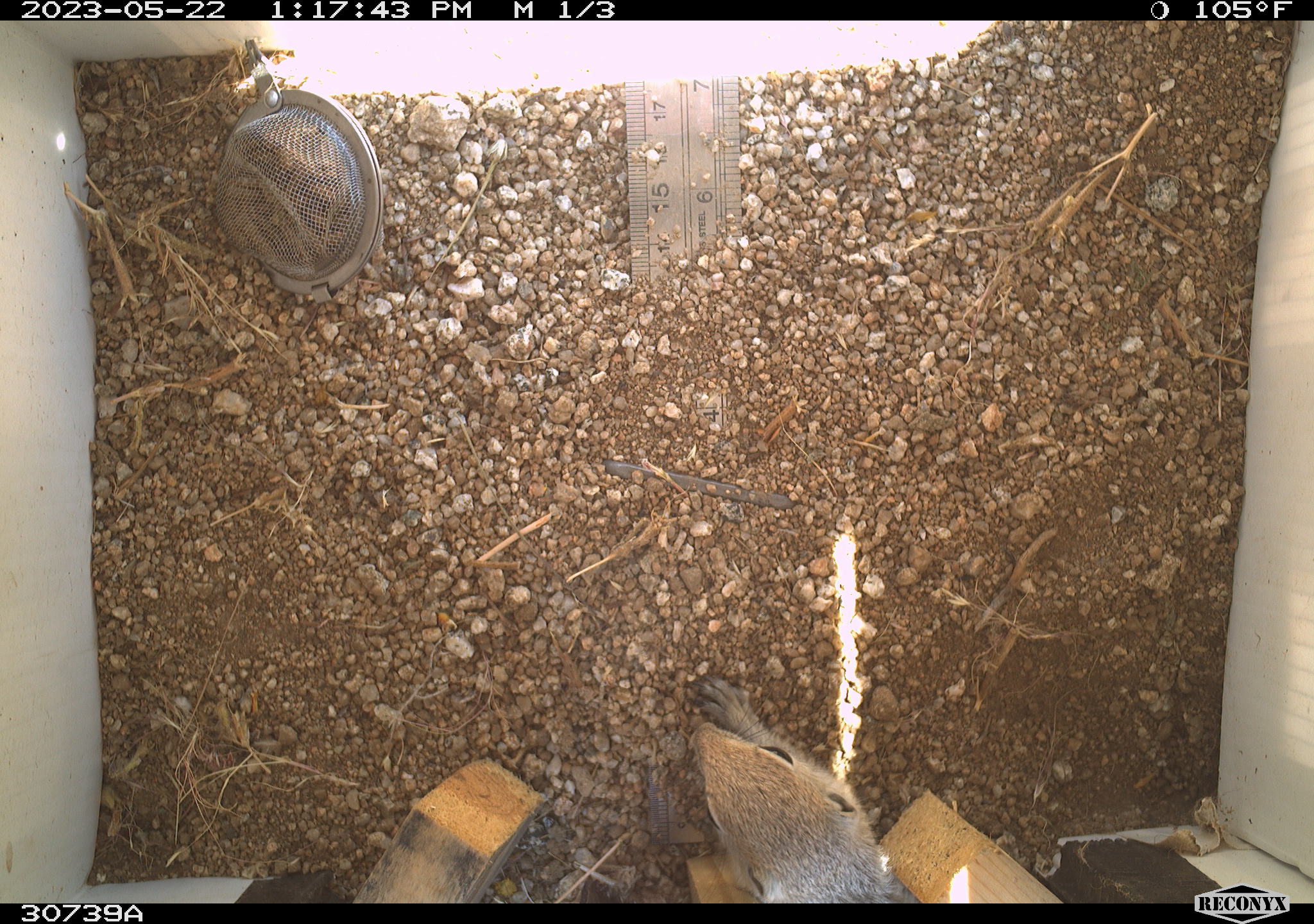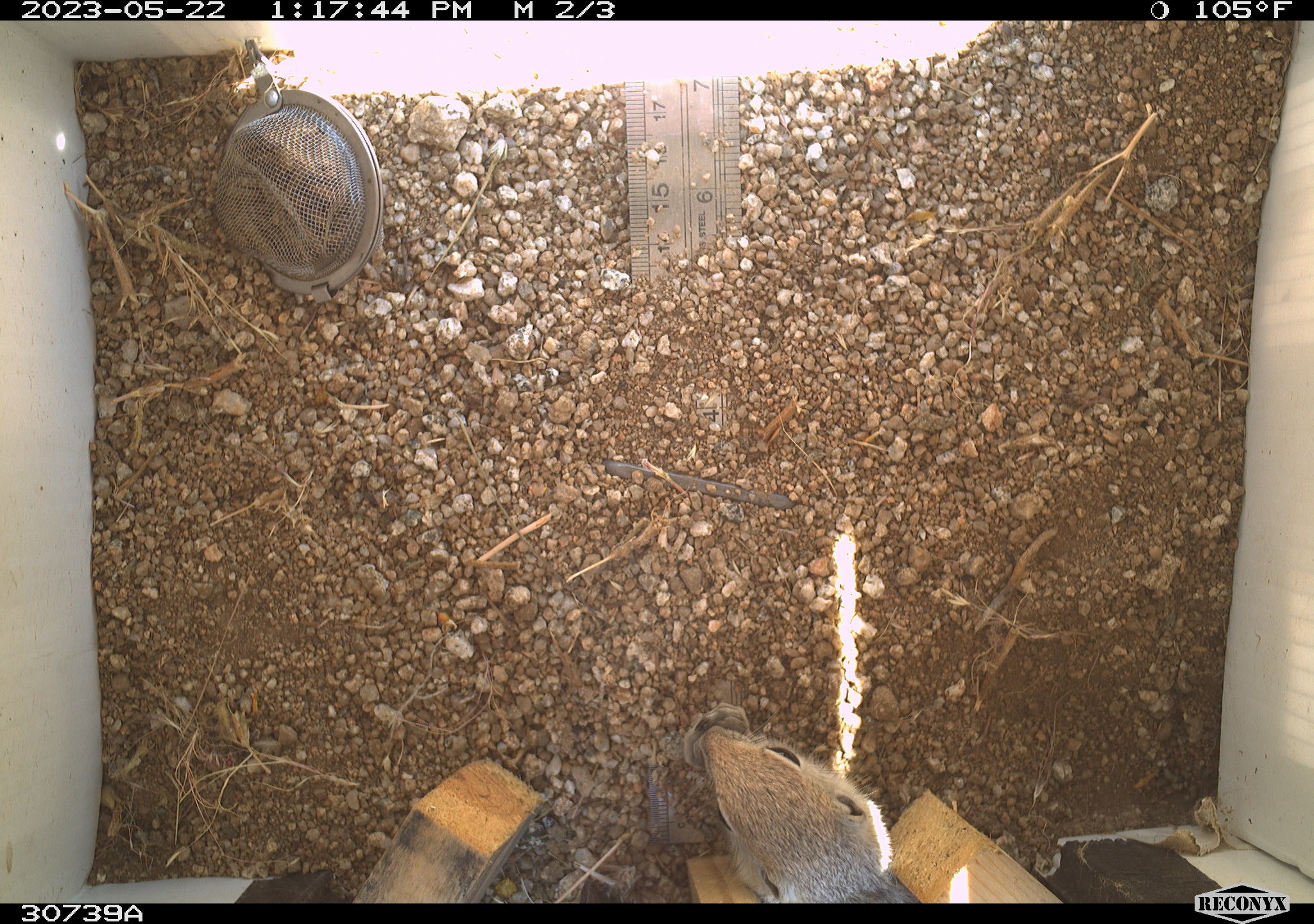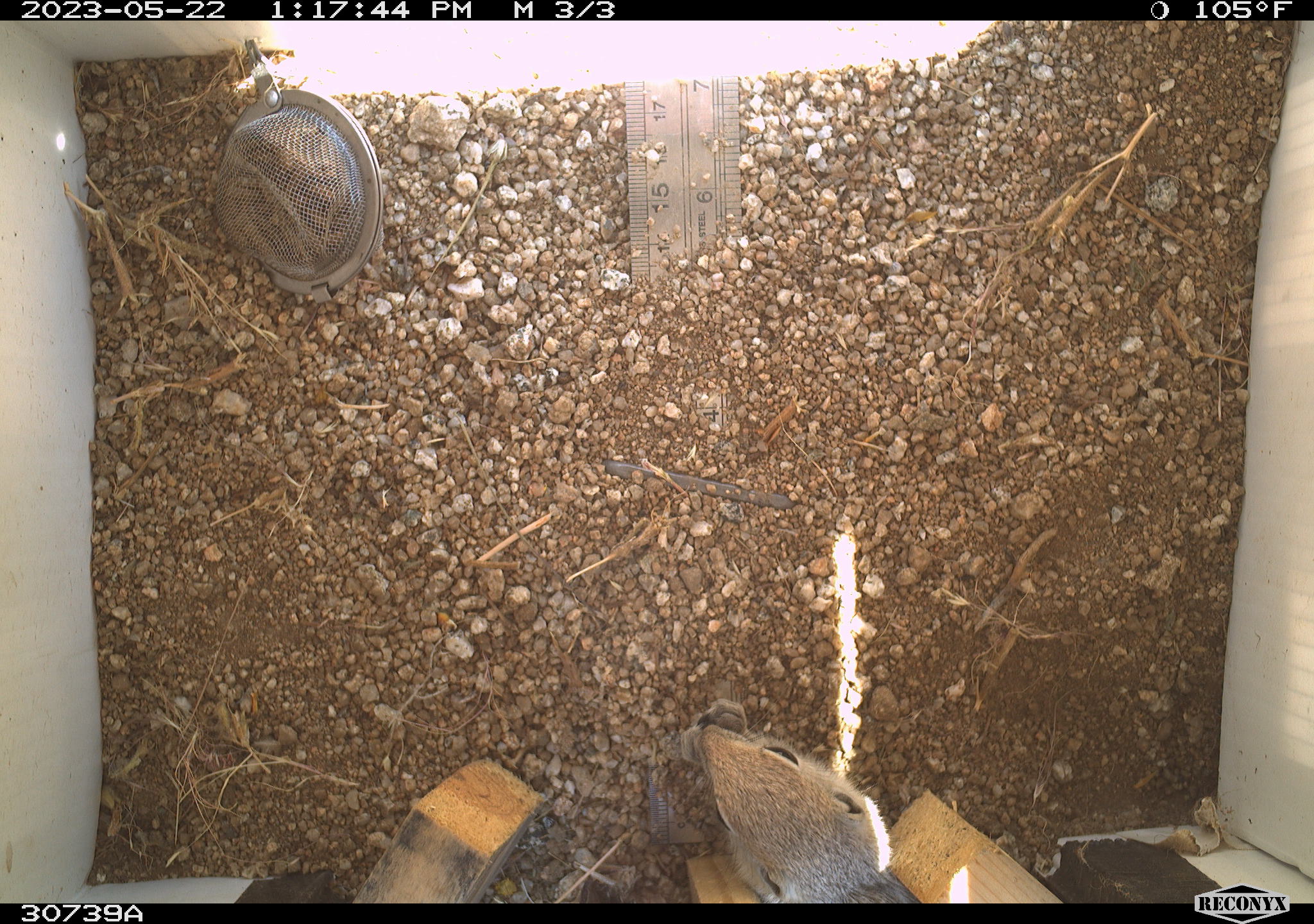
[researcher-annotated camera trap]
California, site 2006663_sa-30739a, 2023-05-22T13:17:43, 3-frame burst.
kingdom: Animalia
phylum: Chordata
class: Mammalia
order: Rodentia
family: Sciuridae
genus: Ammospermophilus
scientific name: Ammospermophilus leucurus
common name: white-tailed antelope squirrel